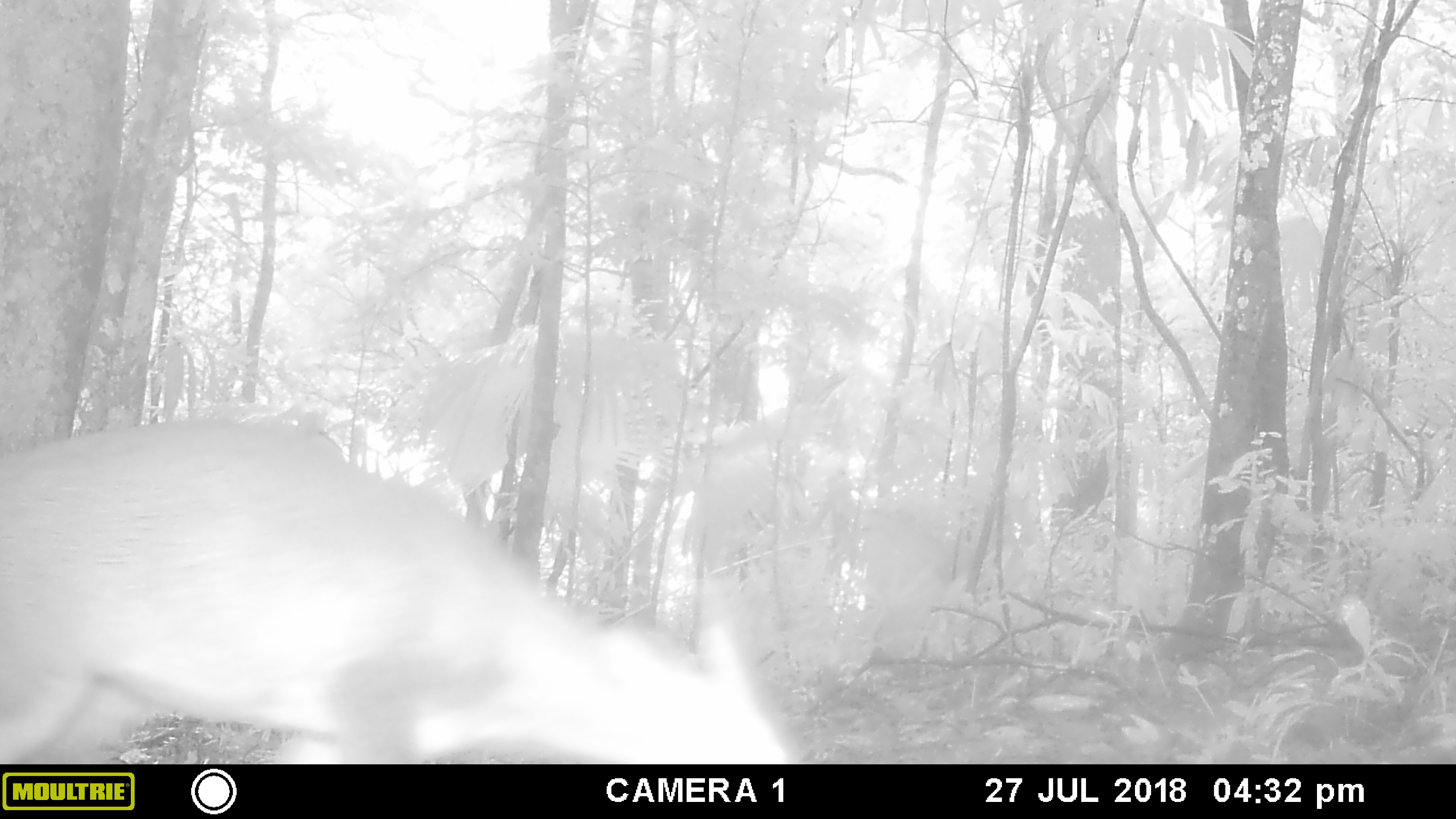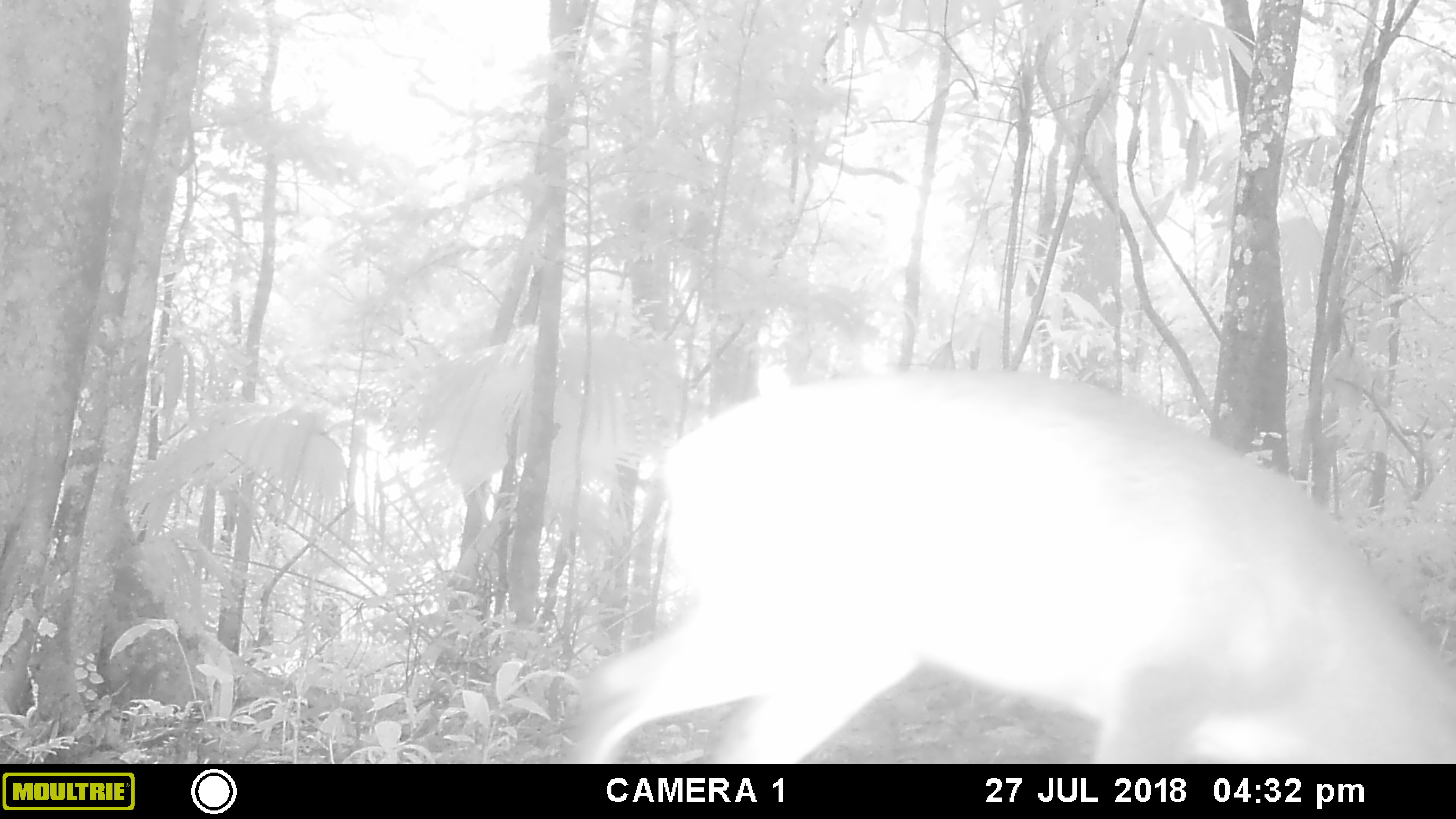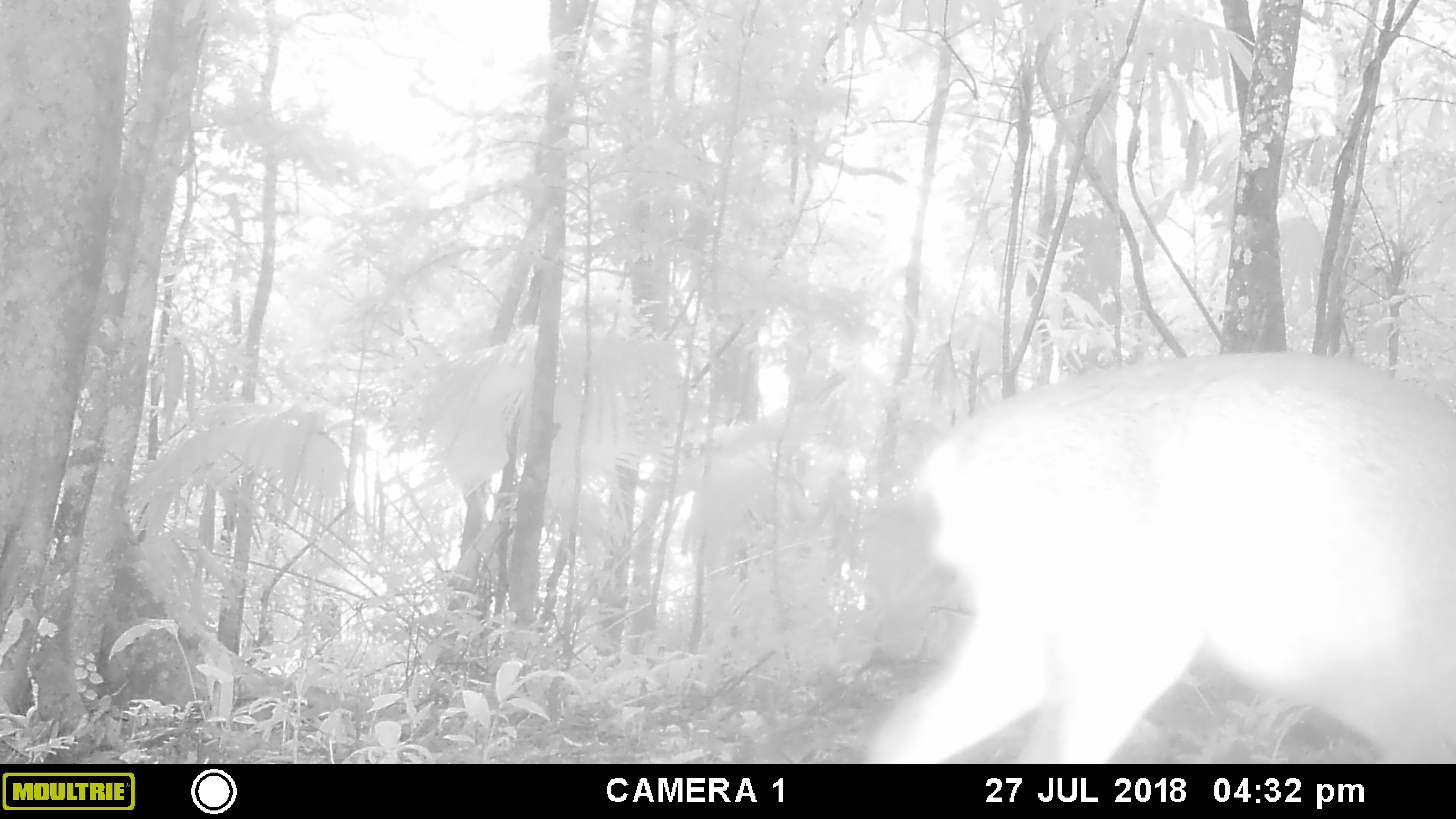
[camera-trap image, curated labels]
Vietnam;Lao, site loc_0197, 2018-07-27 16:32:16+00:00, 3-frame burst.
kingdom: Animalia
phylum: Chordata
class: Mammalia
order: Artiodactyla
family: Cervidae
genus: Muntiacus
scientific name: Muntiacus vuquangensis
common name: large-antlered muntjac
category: large antlered muntjac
Large antlered muntjac (large-antlered muntjac) (Muntiacus vuquangensis). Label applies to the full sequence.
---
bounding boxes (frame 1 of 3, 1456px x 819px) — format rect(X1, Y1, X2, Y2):
large antlered muntjac: rect(0, 415, 795, 764)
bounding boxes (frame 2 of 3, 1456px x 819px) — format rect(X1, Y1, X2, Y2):
large antlered muntjac: rect(568, 366, 1456, 765)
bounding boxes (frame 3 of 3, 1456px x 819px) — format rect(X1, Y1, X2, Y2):
large antlered muntjac: rect(862, 347, 1456, 765)